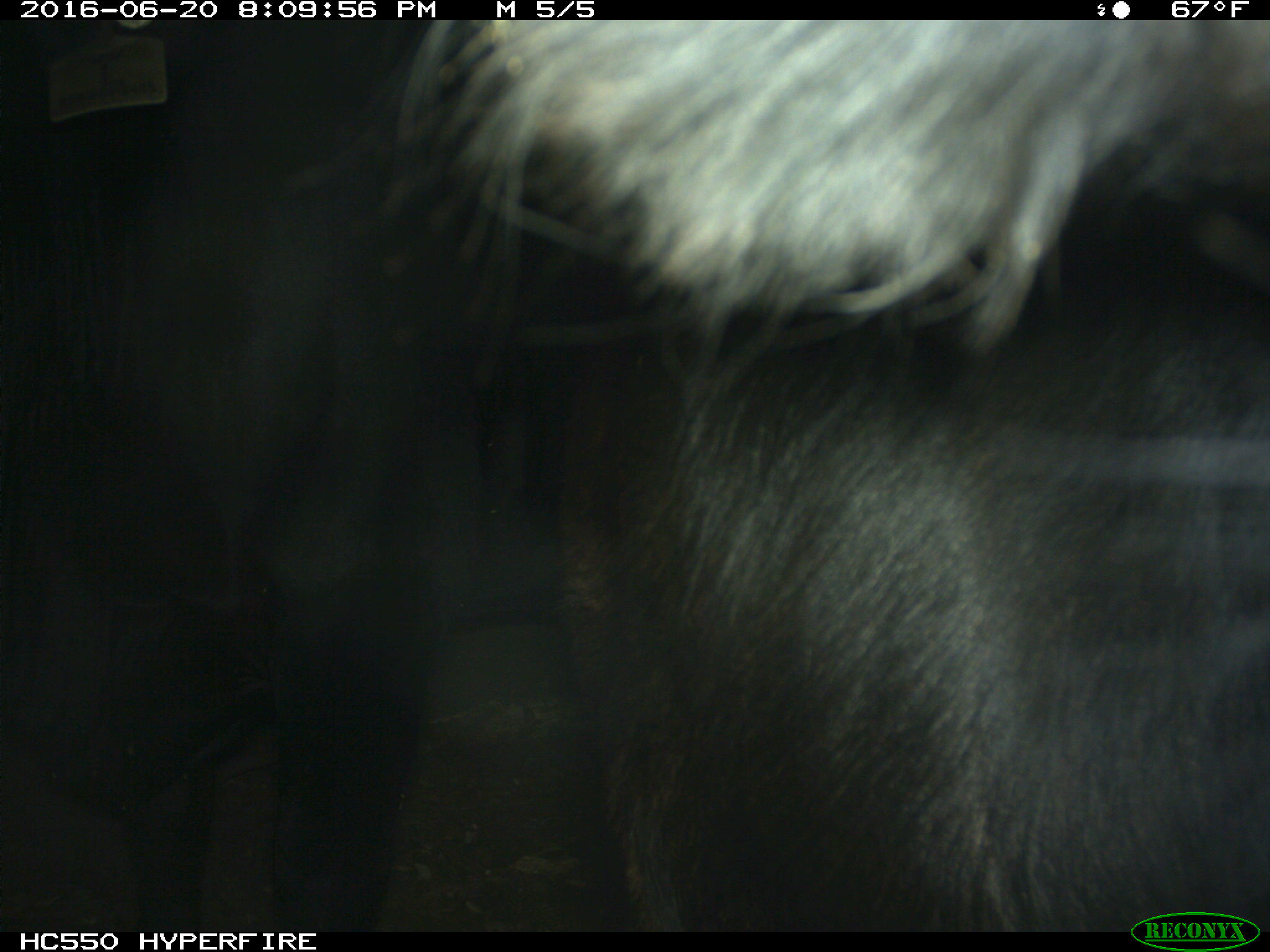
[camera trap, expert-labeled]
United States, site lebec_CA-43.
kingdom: Animalia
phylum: Chordata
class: Mammalia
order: Artiodactyla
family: Bovidae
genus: Bos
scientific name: Bos taurus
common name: domestic cow